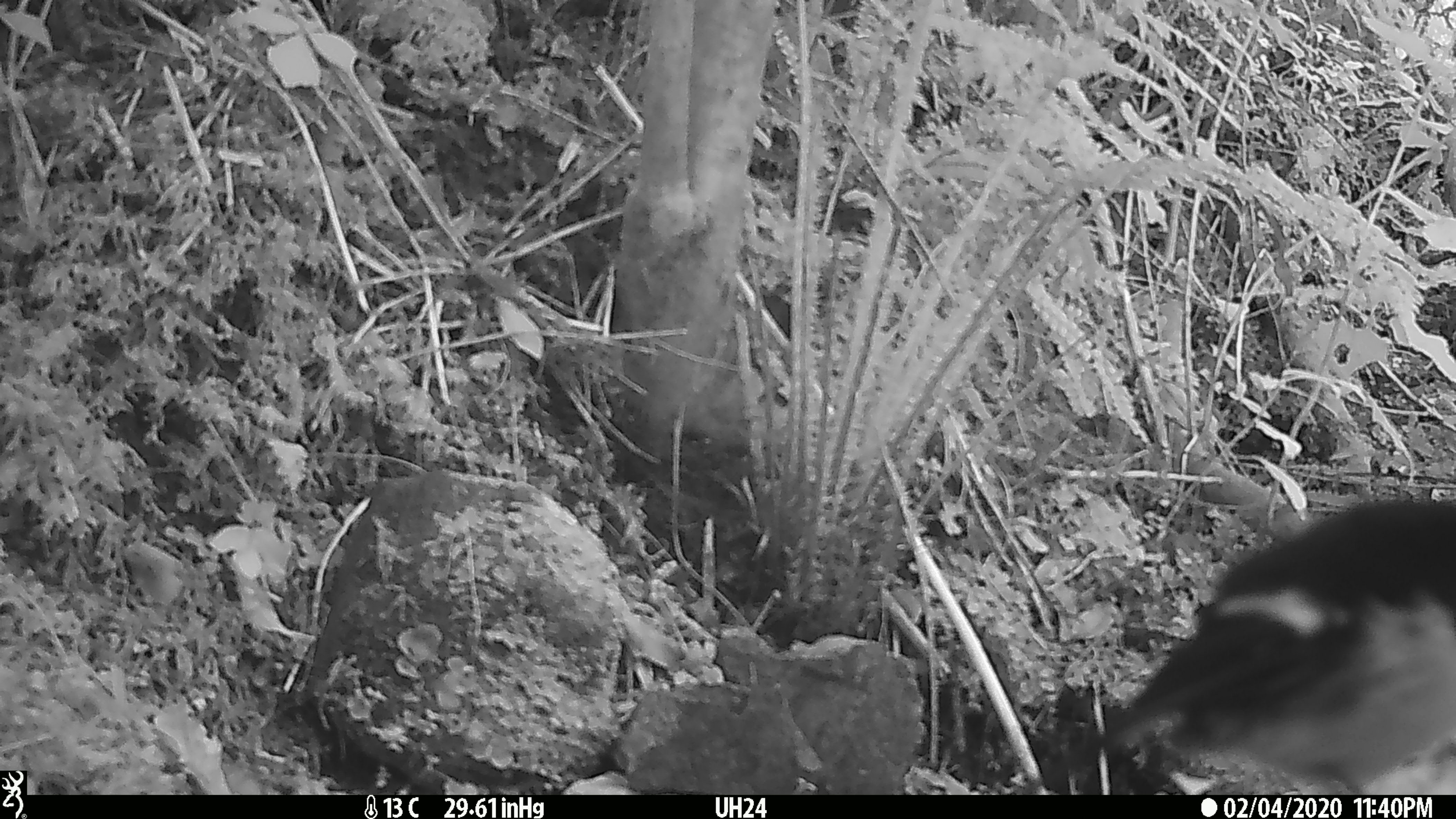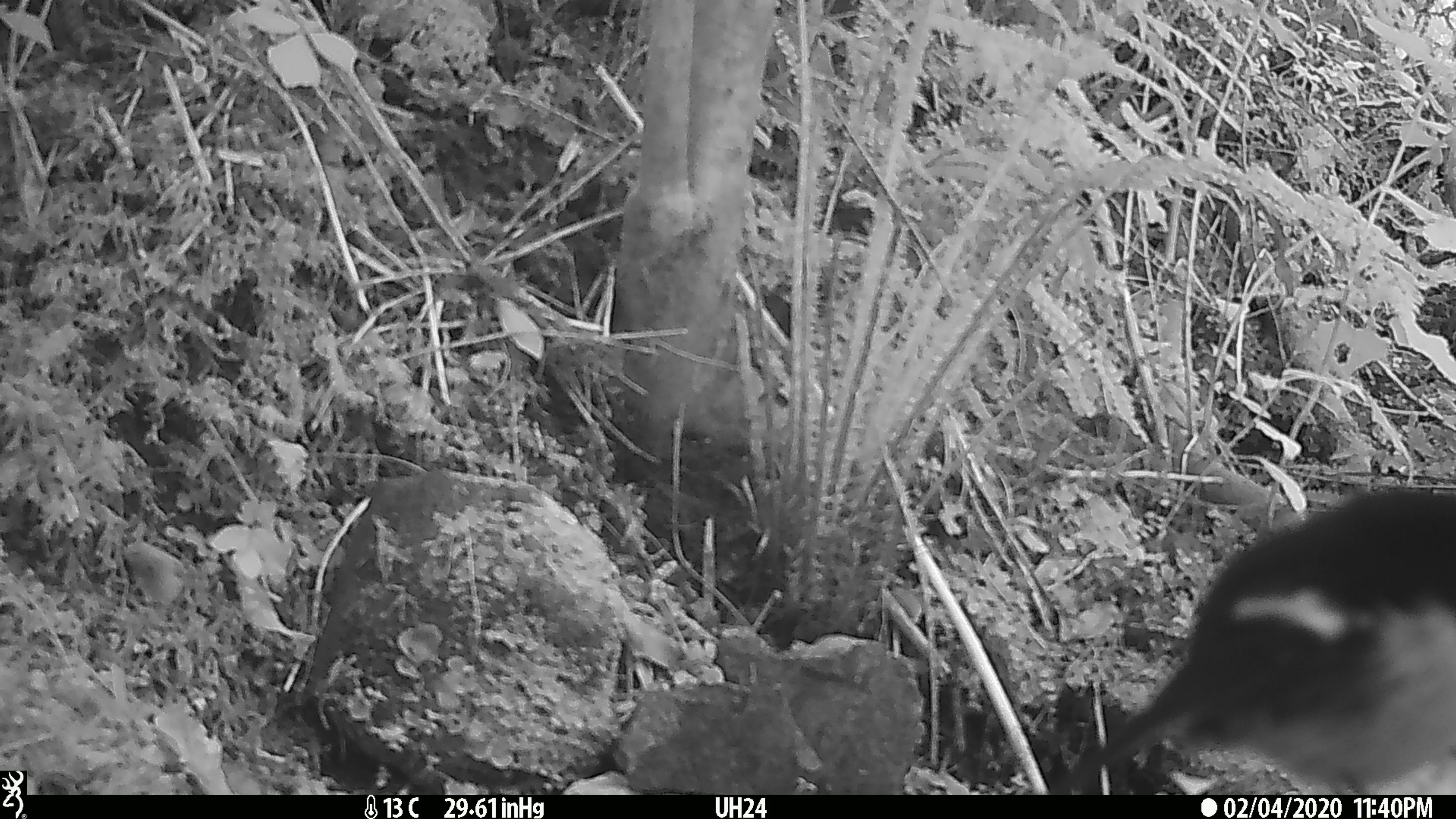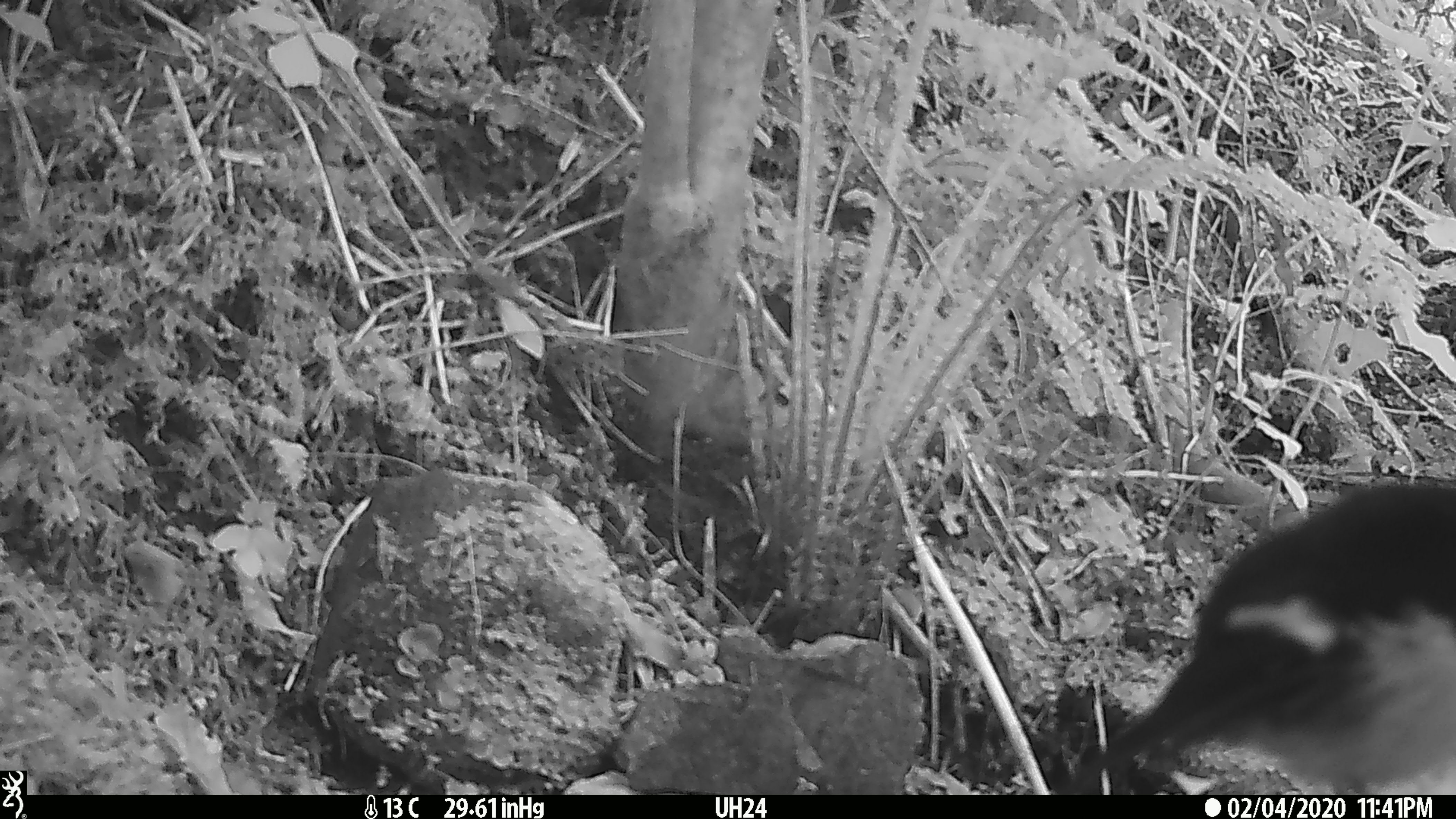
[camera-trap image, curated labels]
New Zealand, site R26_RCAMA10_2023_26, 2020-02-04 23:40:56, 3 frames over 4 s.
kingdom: Animalia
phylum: Chordata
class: Aves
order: Passeriformes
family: Petroicidae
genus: Petroica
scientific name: Petroica macrocephala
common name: tomtit